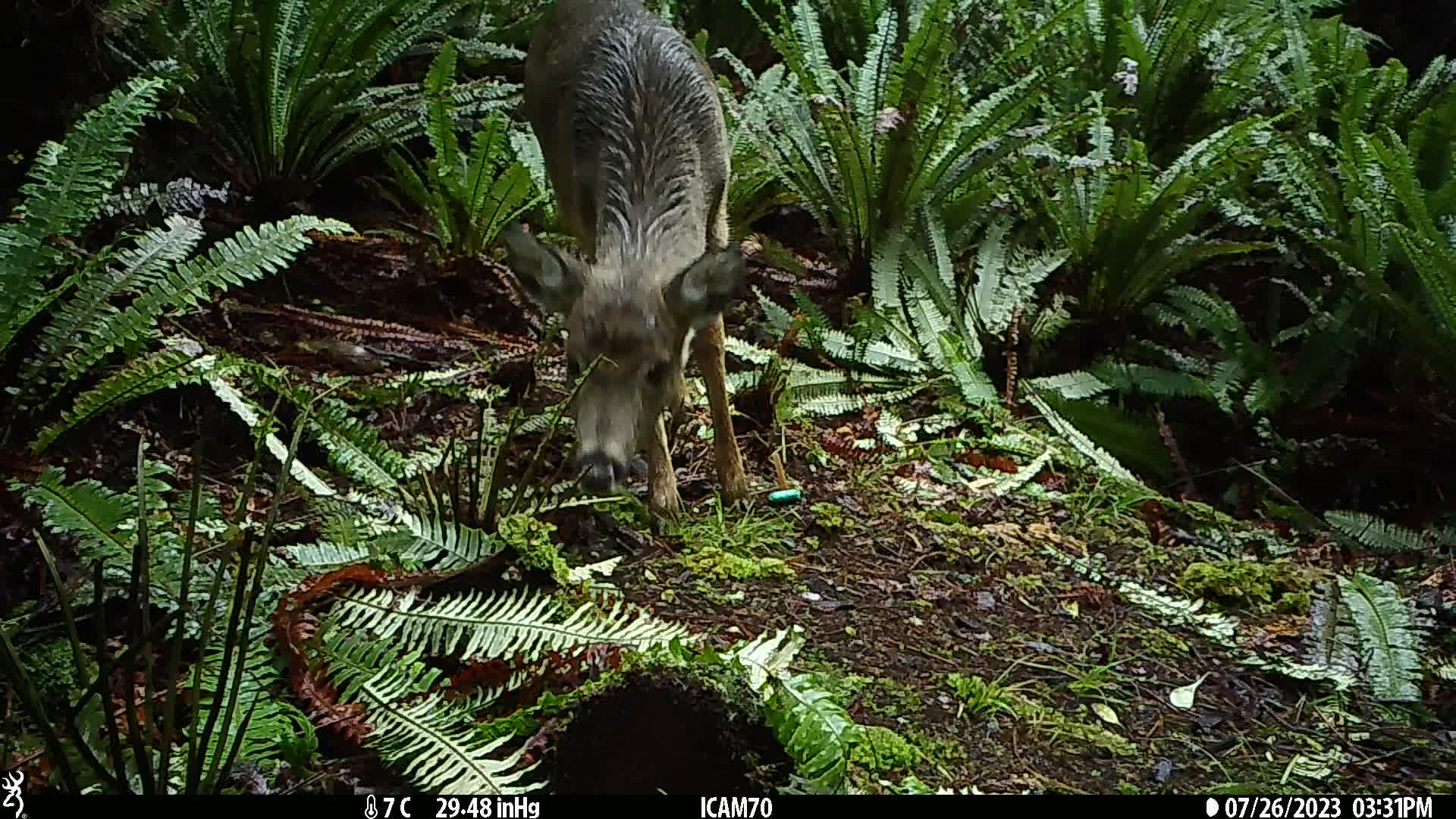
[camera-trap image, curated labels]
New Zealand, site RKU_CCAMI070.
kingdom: Animalia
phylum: Chordata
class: Mammalia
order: Artiodactyla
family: Cervidae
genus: Odocoileus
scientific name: Odocoileus virginianus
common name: white-tailed deer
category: white tailed deer